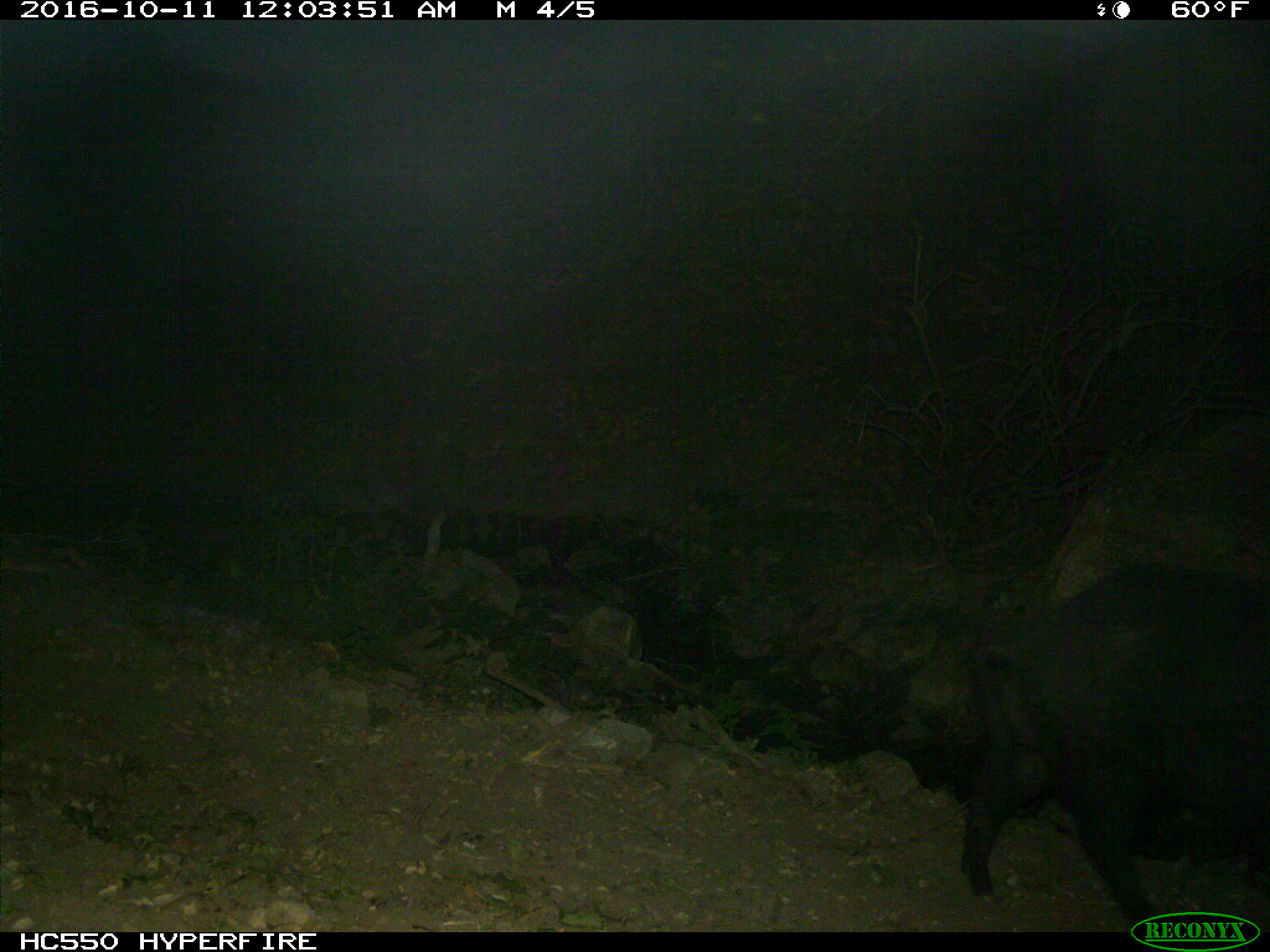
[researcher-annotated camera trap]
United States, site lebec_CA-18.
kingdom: Animalia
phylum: Chordata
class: Mammalia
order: Artiodactyla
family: Suidae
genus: Sus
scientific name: Sus scrofa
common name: wild boar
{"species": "Sus scrofa (wild boar)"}